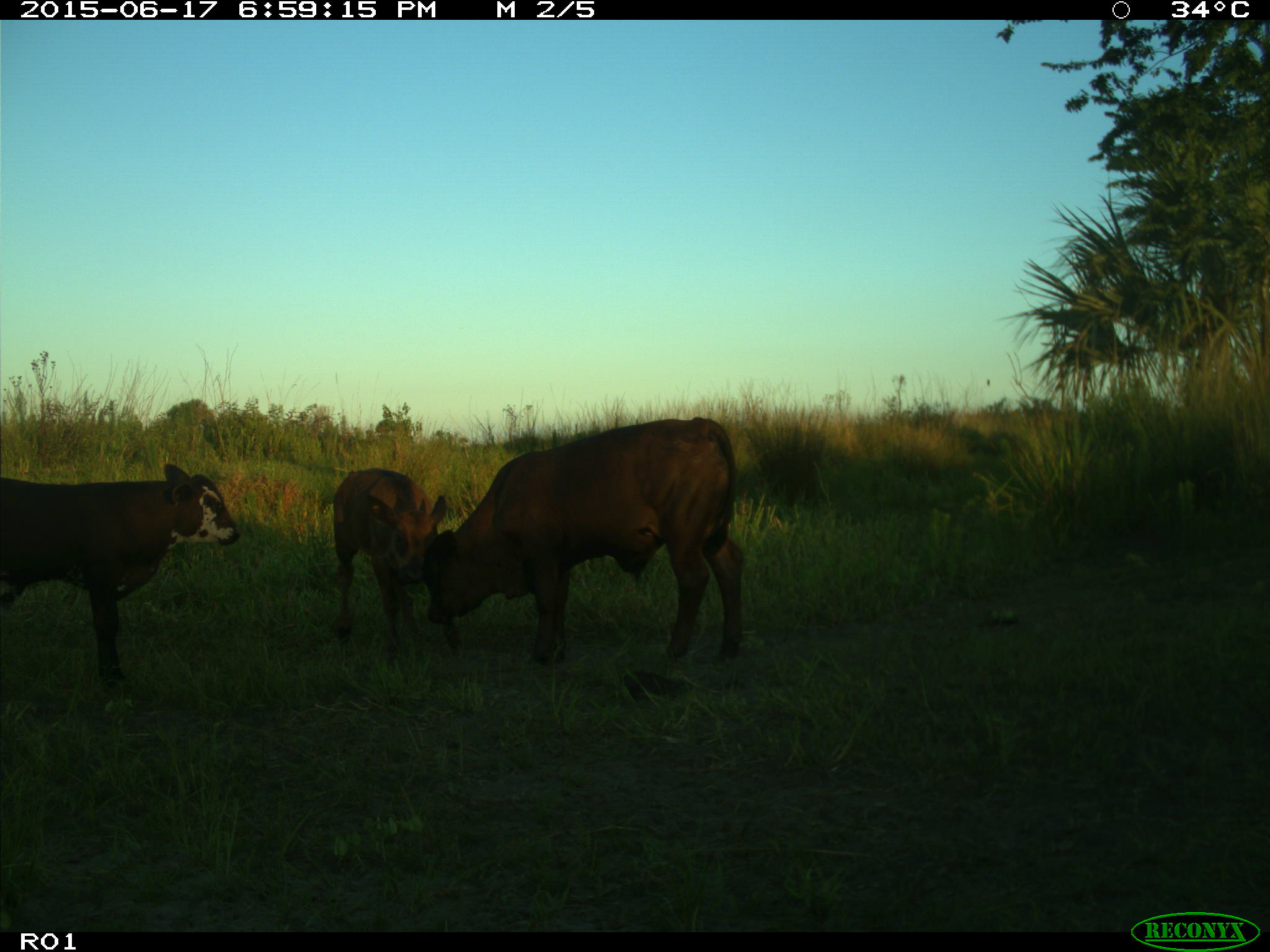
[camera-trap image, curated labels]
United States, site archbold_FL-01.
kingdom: Animalia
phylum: Chordata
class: Mammalia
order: Artiodactyla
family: Bovidae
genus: Bos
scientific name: Bos taurus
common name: domestic cow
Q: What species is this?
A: Bos taurus (domestic cow).